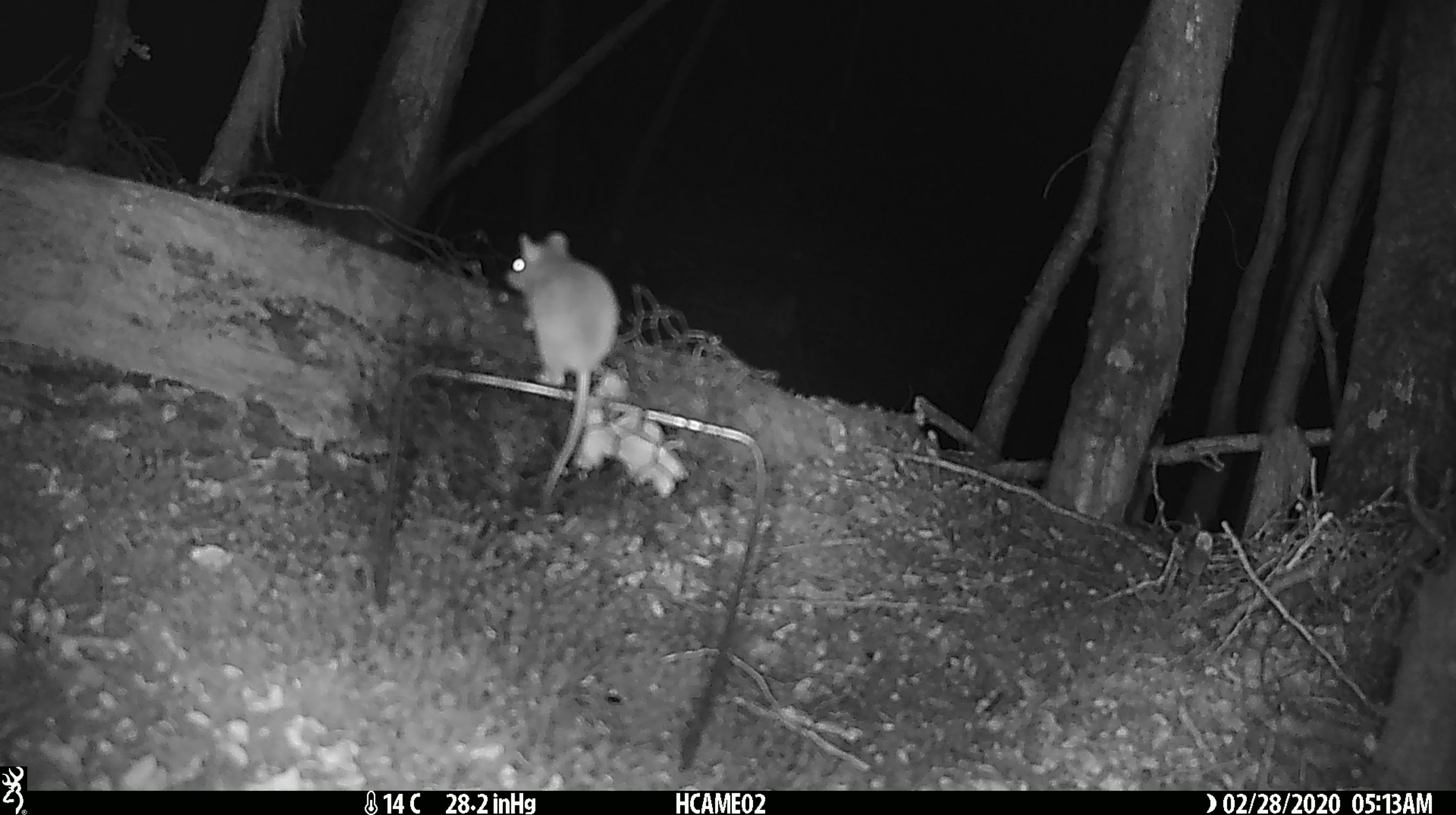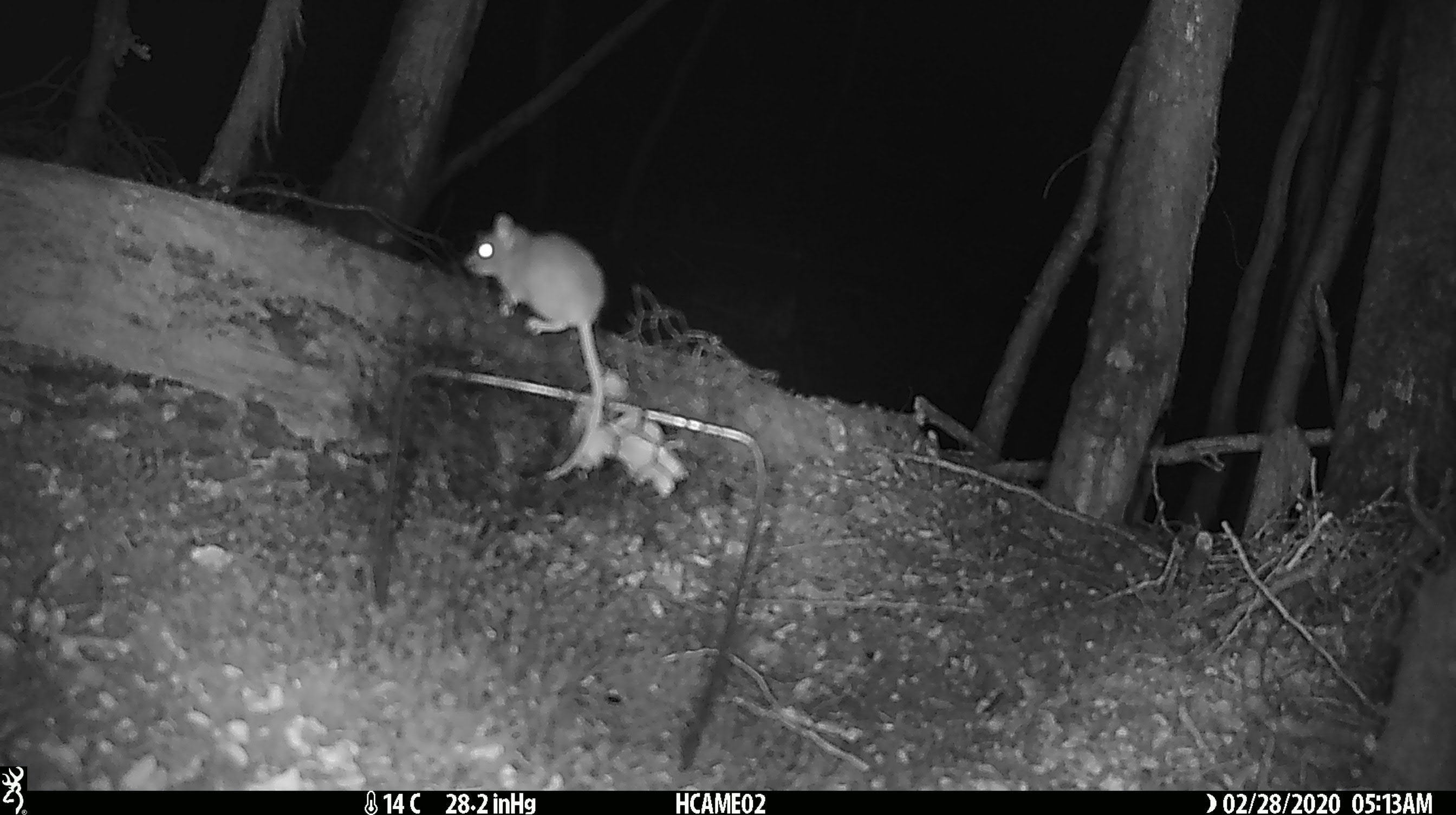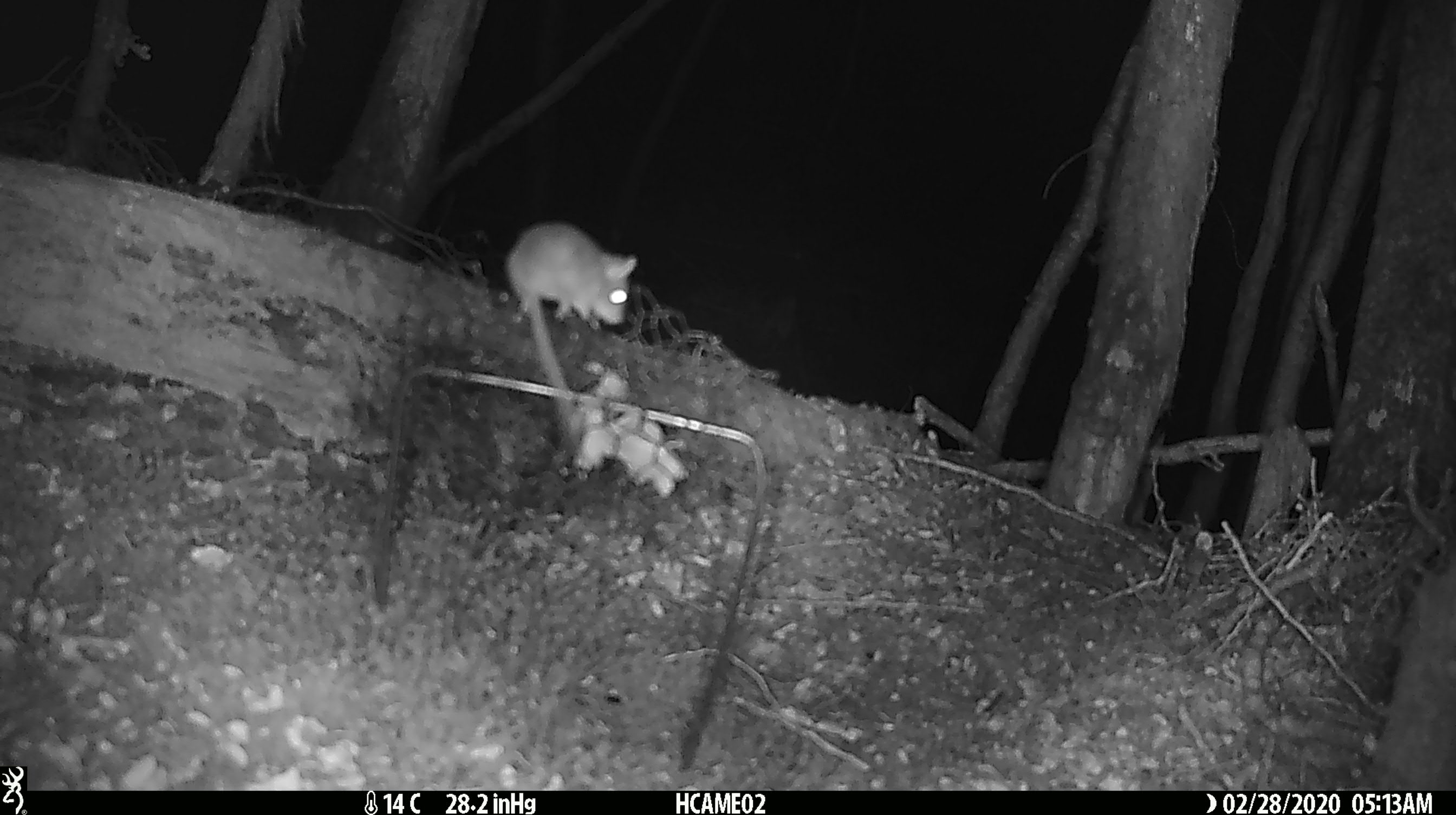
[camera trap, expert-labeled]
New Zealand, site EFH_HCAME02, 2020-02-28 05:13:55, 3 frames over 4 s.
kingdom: Animalia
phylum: Chordata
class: Mammalia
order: Rodentia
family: Muridae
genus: Mus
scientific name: Mus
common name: mouse